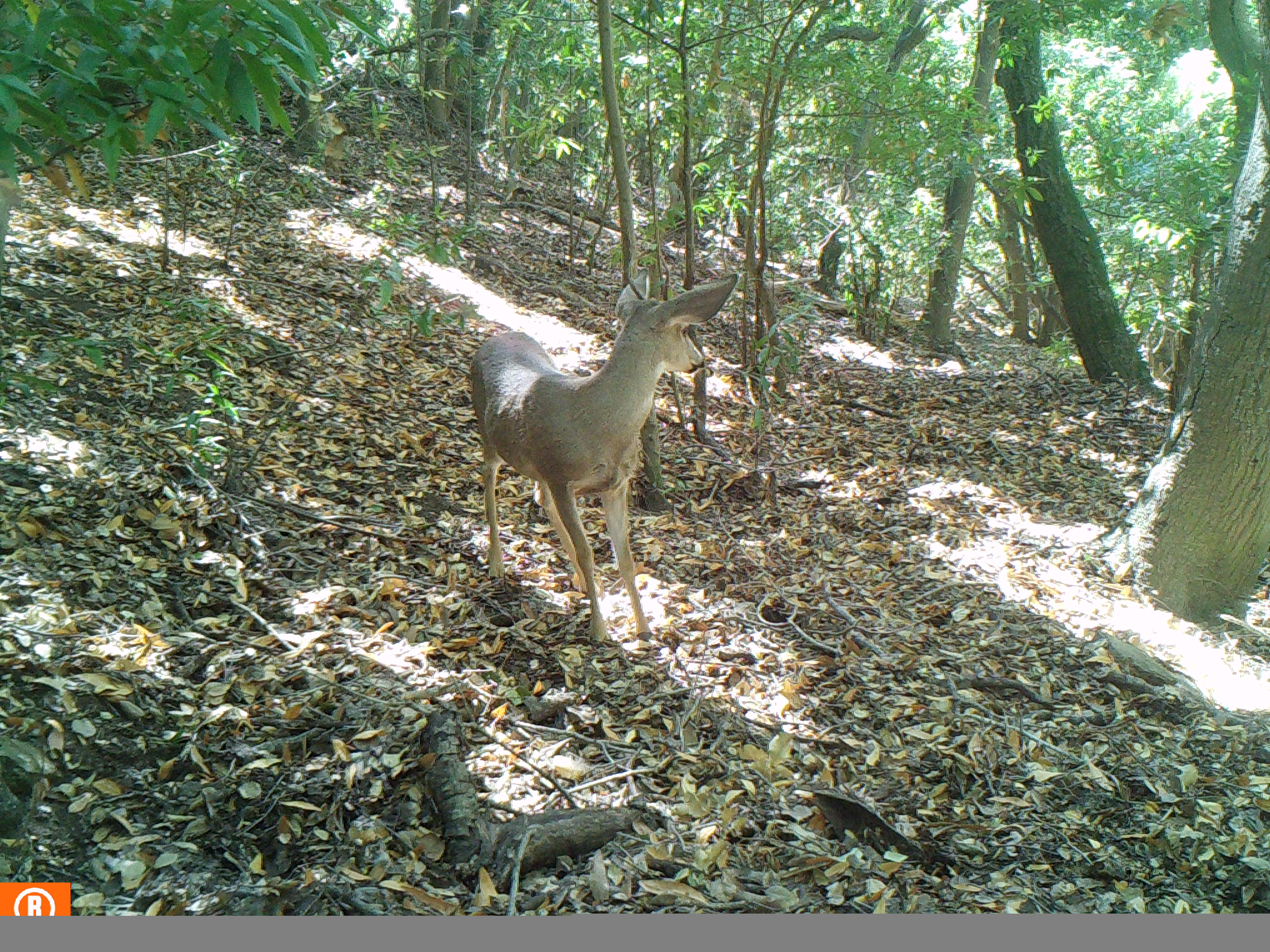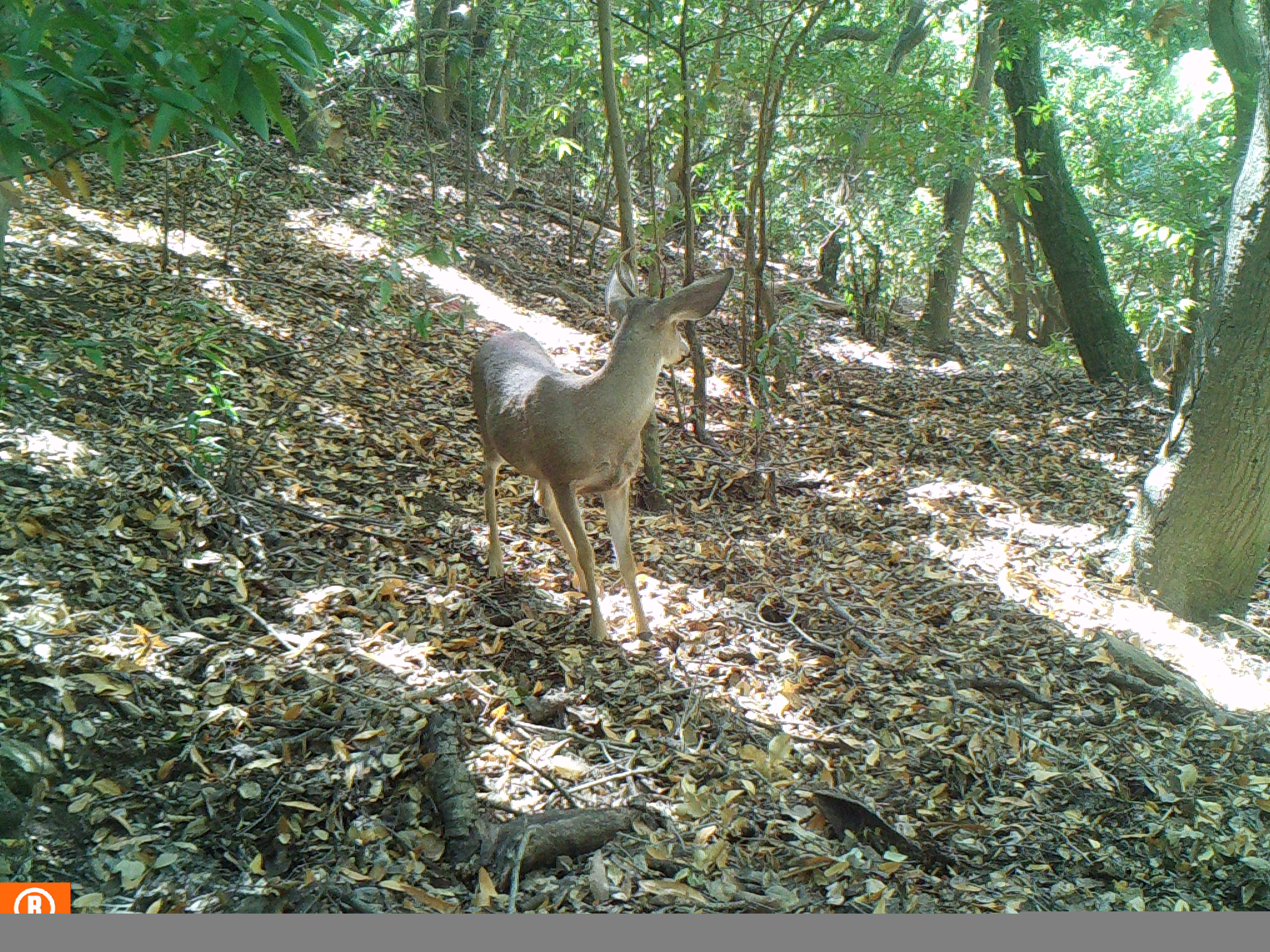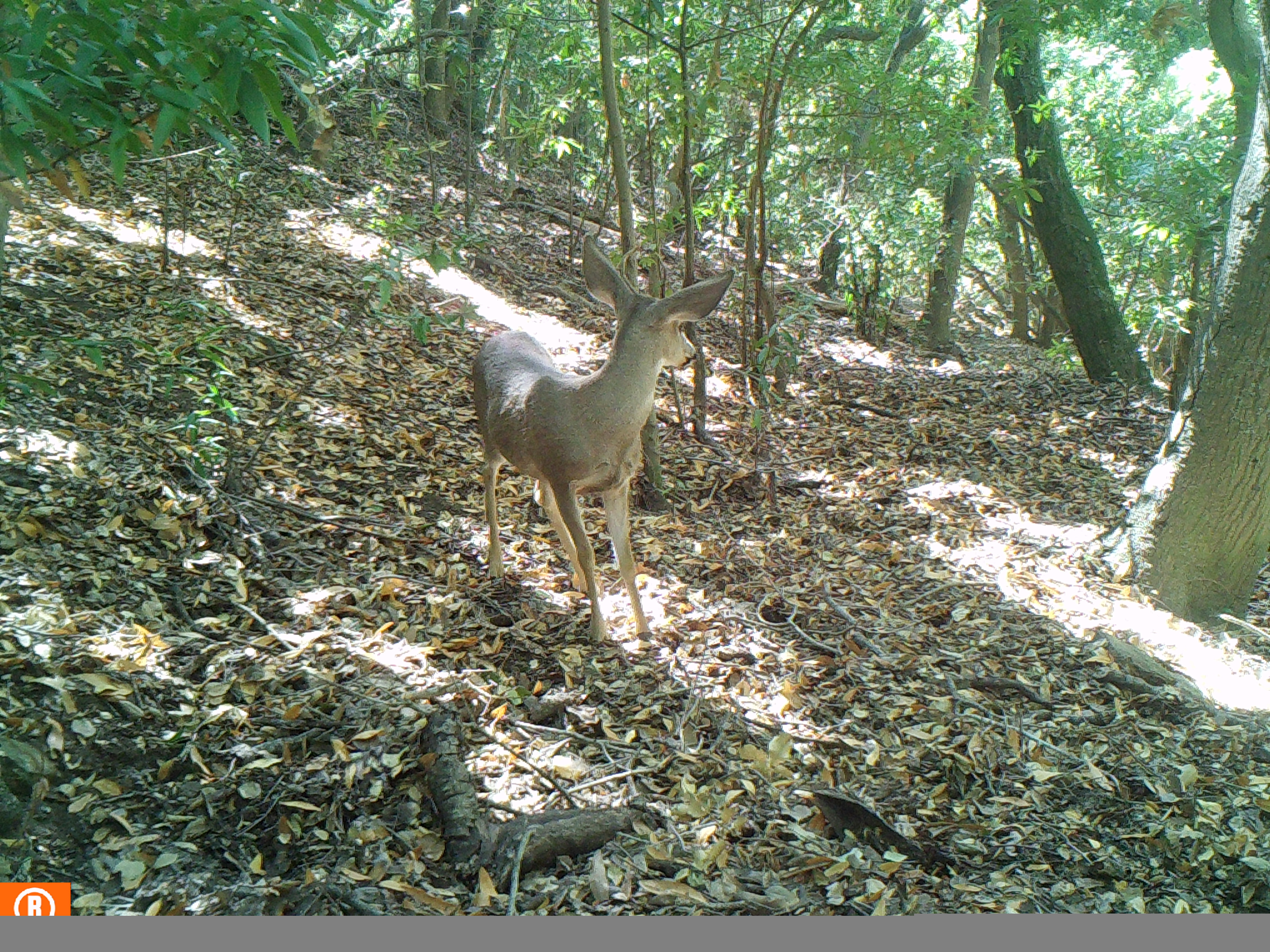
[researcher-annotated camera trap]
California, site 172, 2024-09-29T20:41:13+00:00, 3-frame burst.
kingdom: Animalia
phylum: Chordata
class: Mammalia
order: Artiodactyla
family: Cervidae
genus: Odocoileus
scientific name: Odocoileus hemionus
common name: mule deer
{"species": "mule deer (Odocoileus hemionus)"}